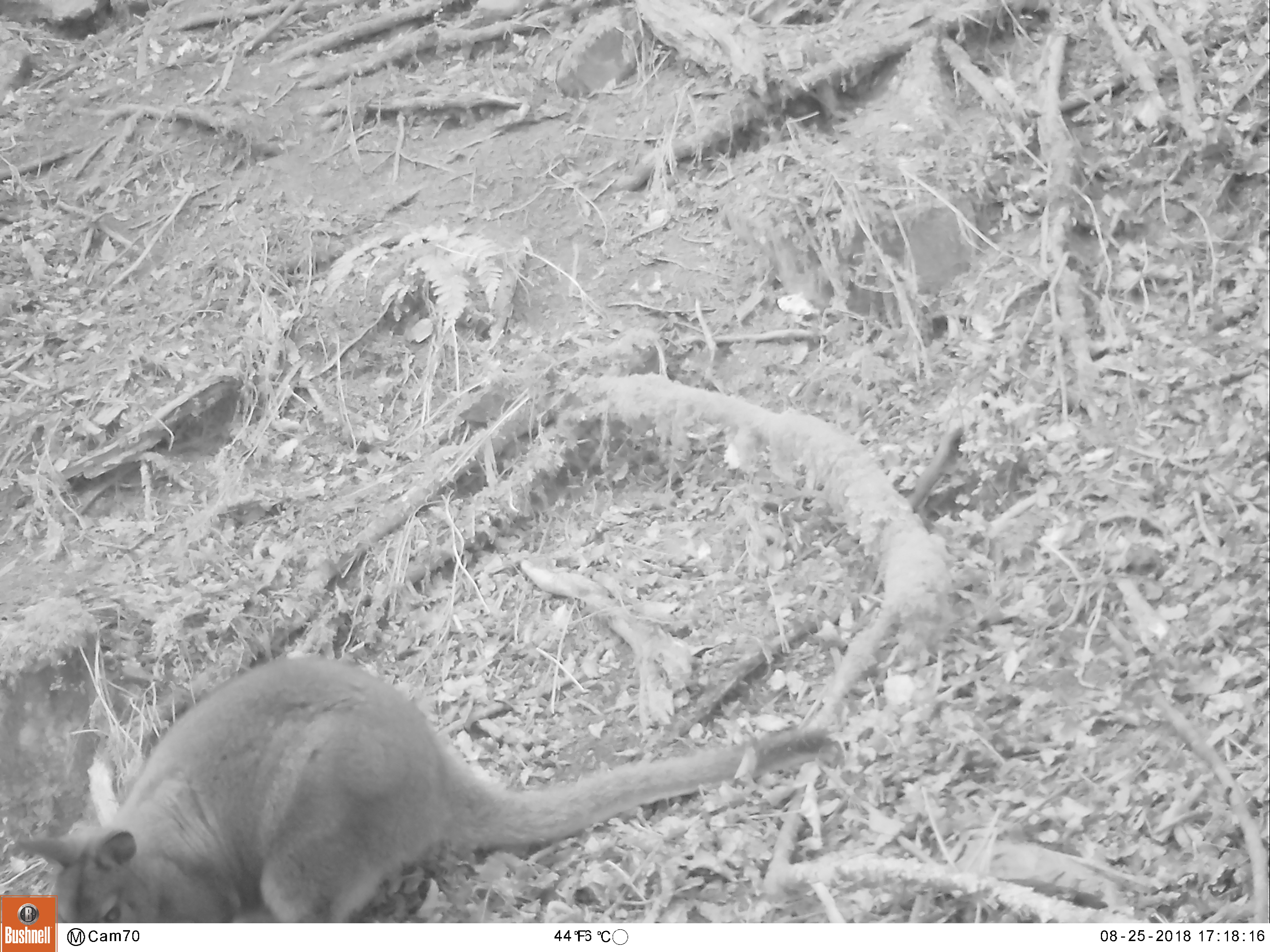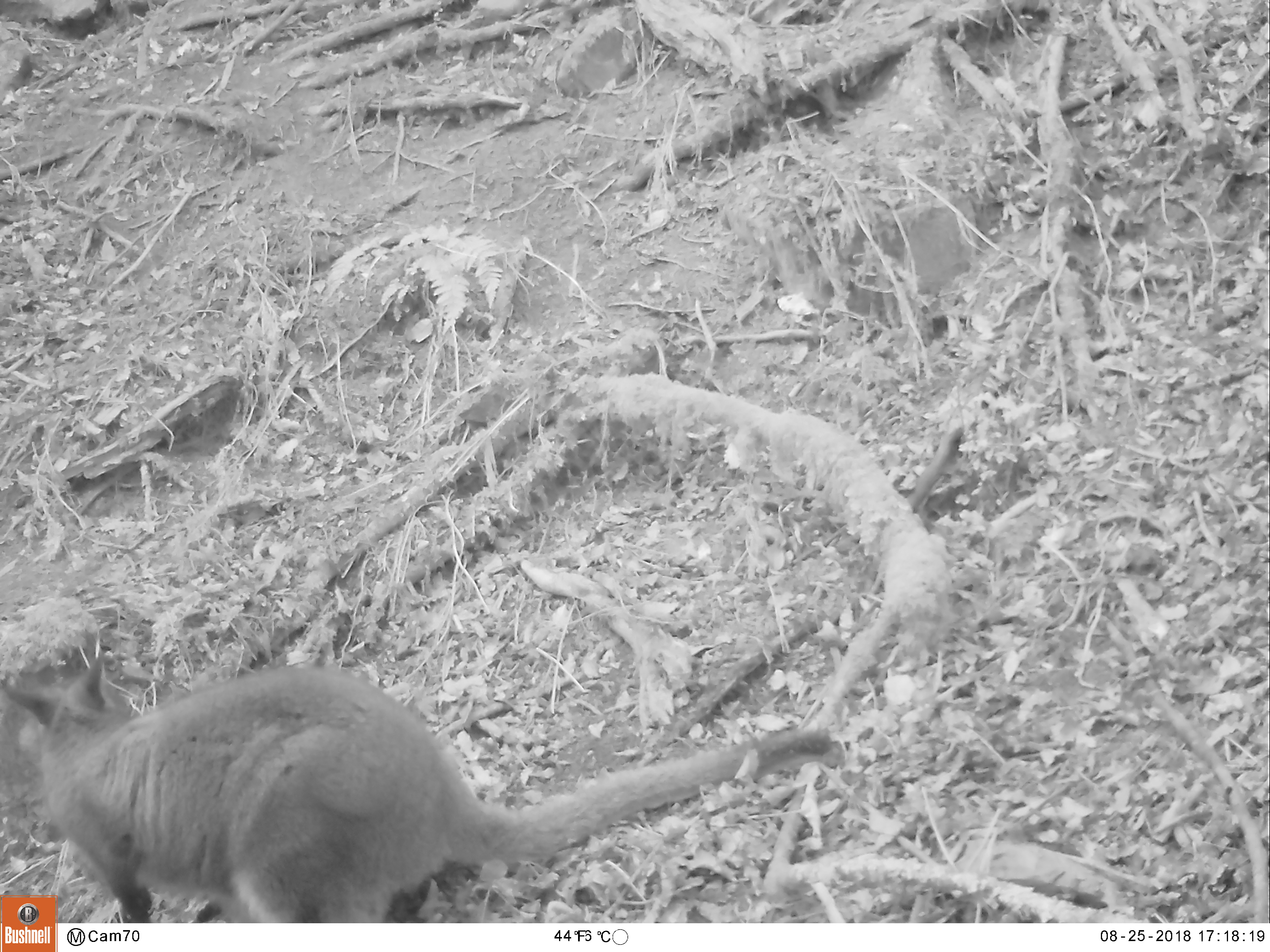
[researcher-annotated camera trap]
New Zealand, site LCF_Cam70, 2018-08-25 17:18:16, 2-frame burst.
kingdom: Animalia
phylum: Chordata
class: Mammalia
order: Diprotodontia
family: Macropodidae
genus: Notamacropus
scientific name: Notamacropus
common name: wallaby